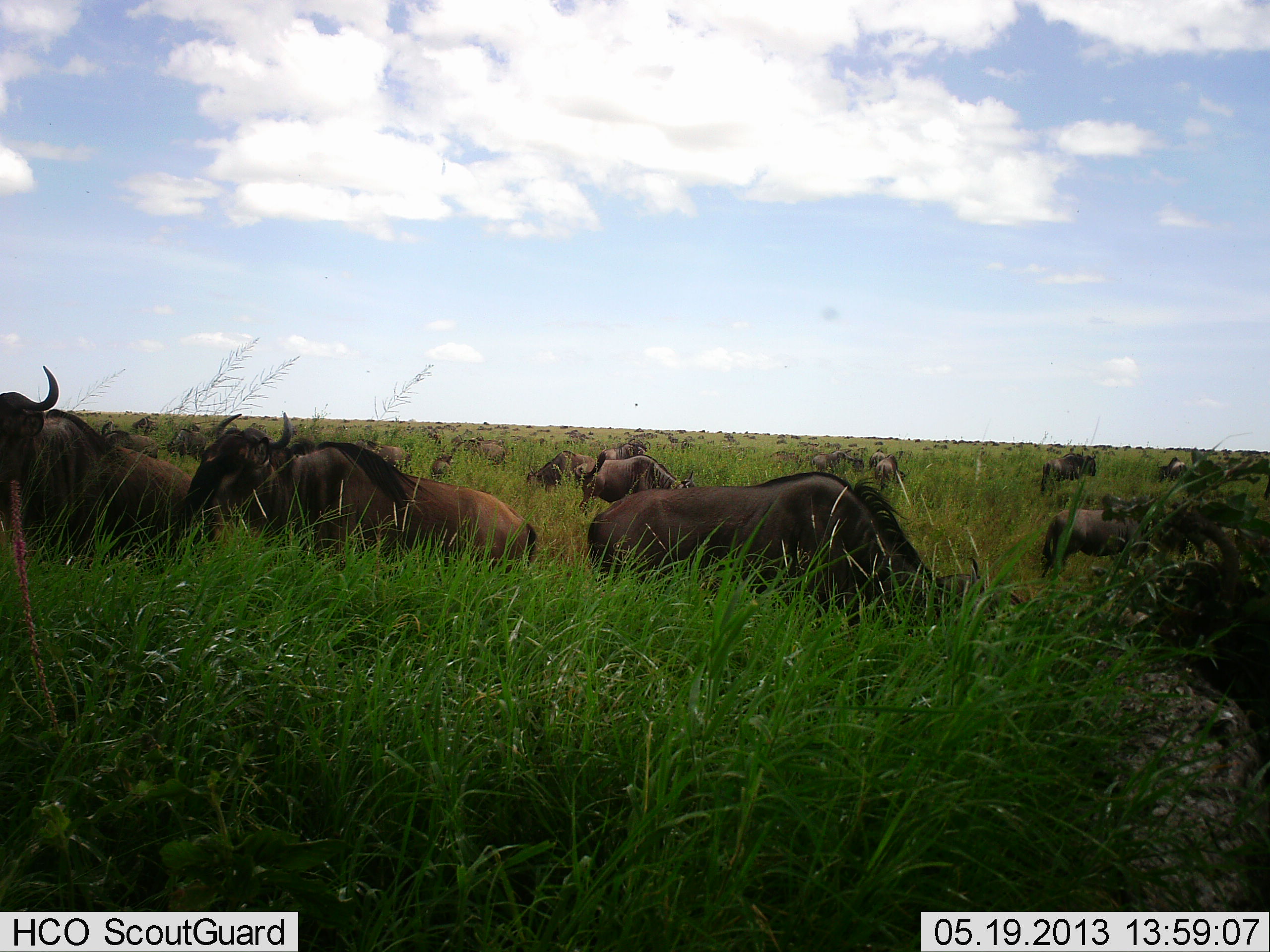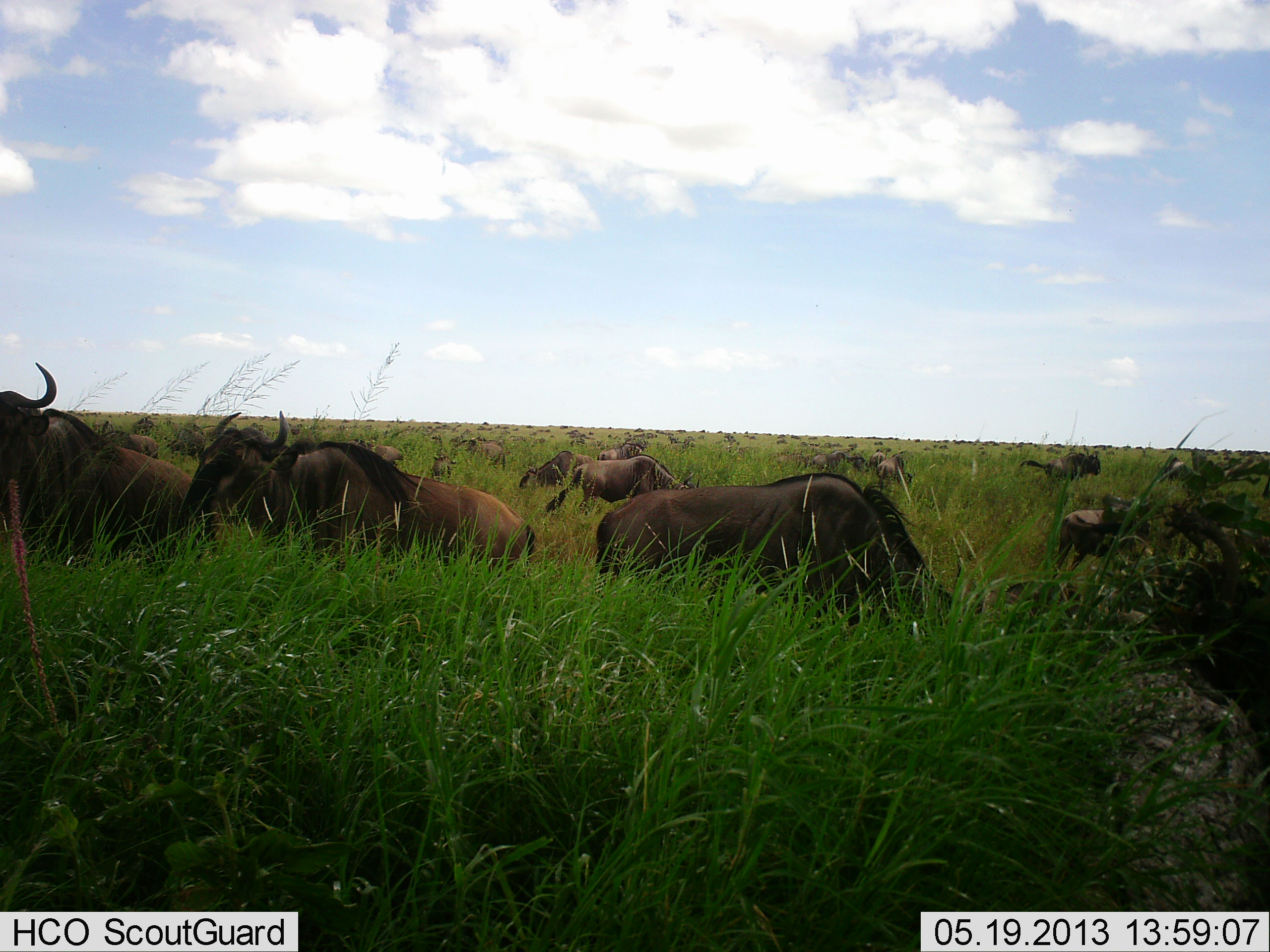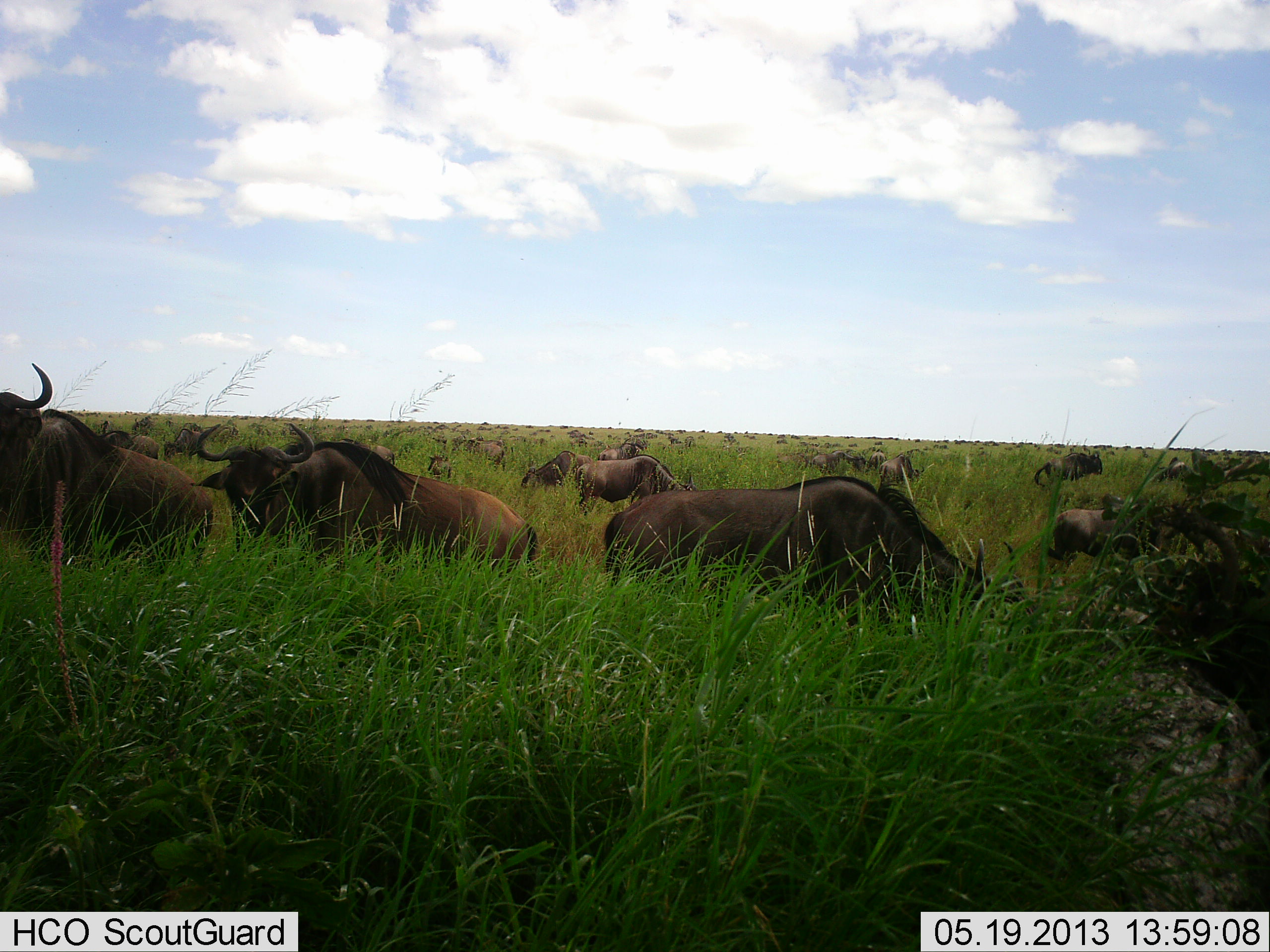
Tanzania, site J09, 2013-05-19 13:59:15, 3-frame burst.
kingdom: Animalia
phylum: Chordata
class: Mammalia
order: Artiodactyla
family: Bovidae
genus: Connochaetes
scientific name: Connochaetes taurinus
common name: blue wildebeest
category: wildebeest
Wildebeest (blue wildebeest) (Connochaetes taurinus), count 51+. Behavior (volunteer vote fractions): standing 50%, resting 0%, moving 60%, interacting 10%. Young present (vote fraction): 10%. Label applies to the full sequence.